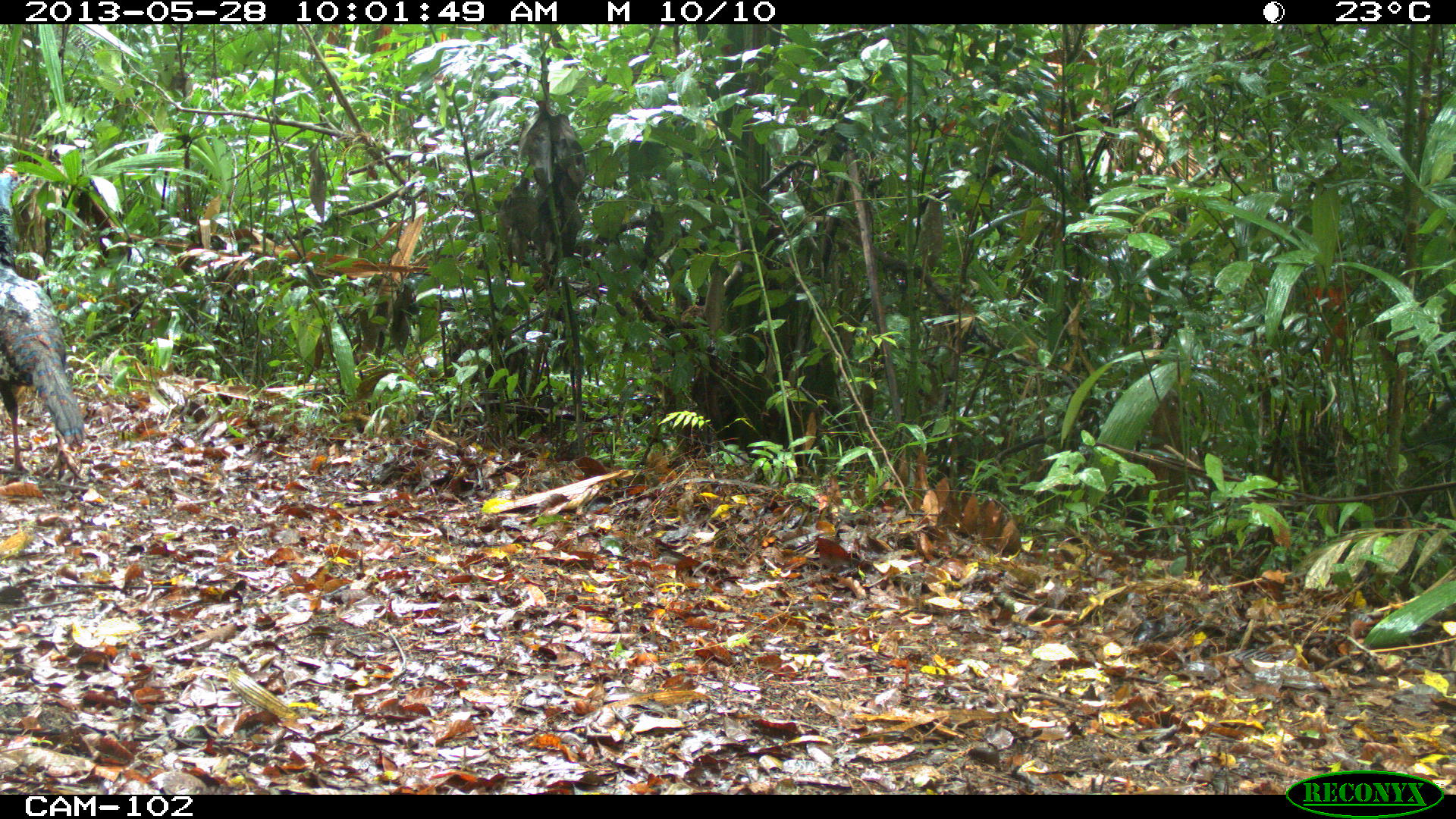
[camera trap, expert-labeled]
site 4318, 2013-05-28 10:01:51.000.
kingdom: Animalia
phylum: Chordata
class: Aves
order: Galliformes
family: Phasianidae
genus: Meleagris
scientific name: Meleagris ocellata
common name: ocellated turkey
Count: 1.